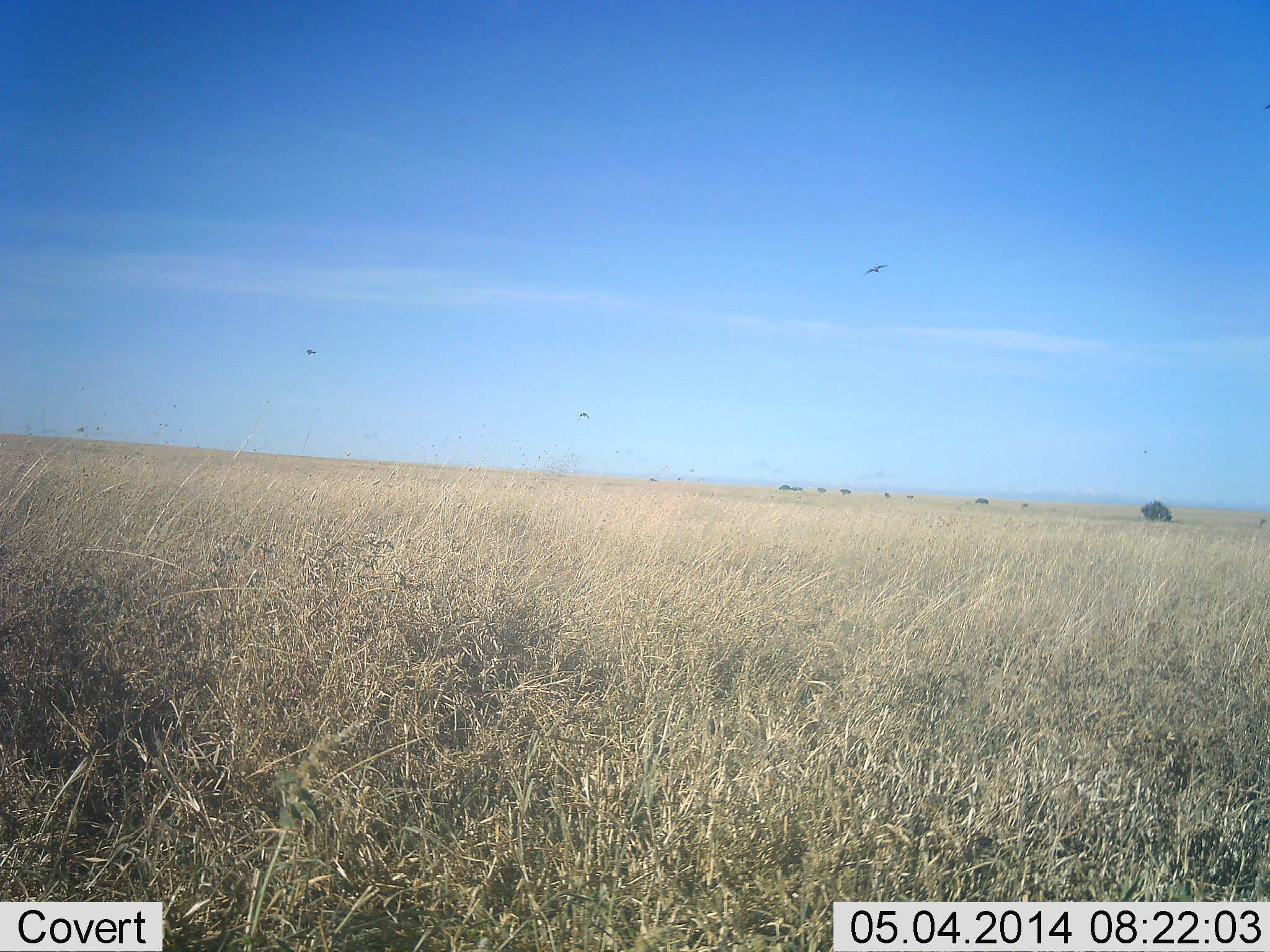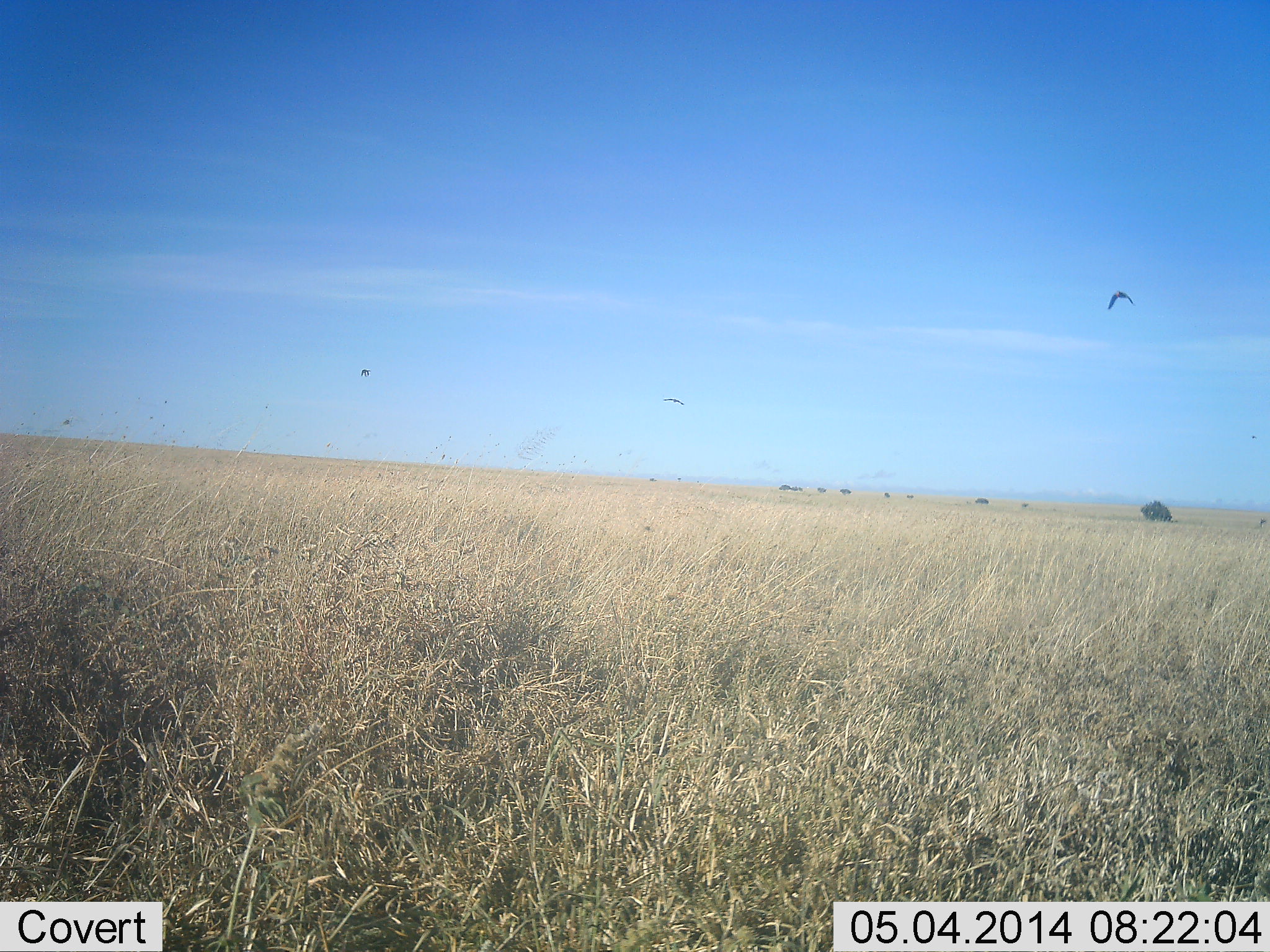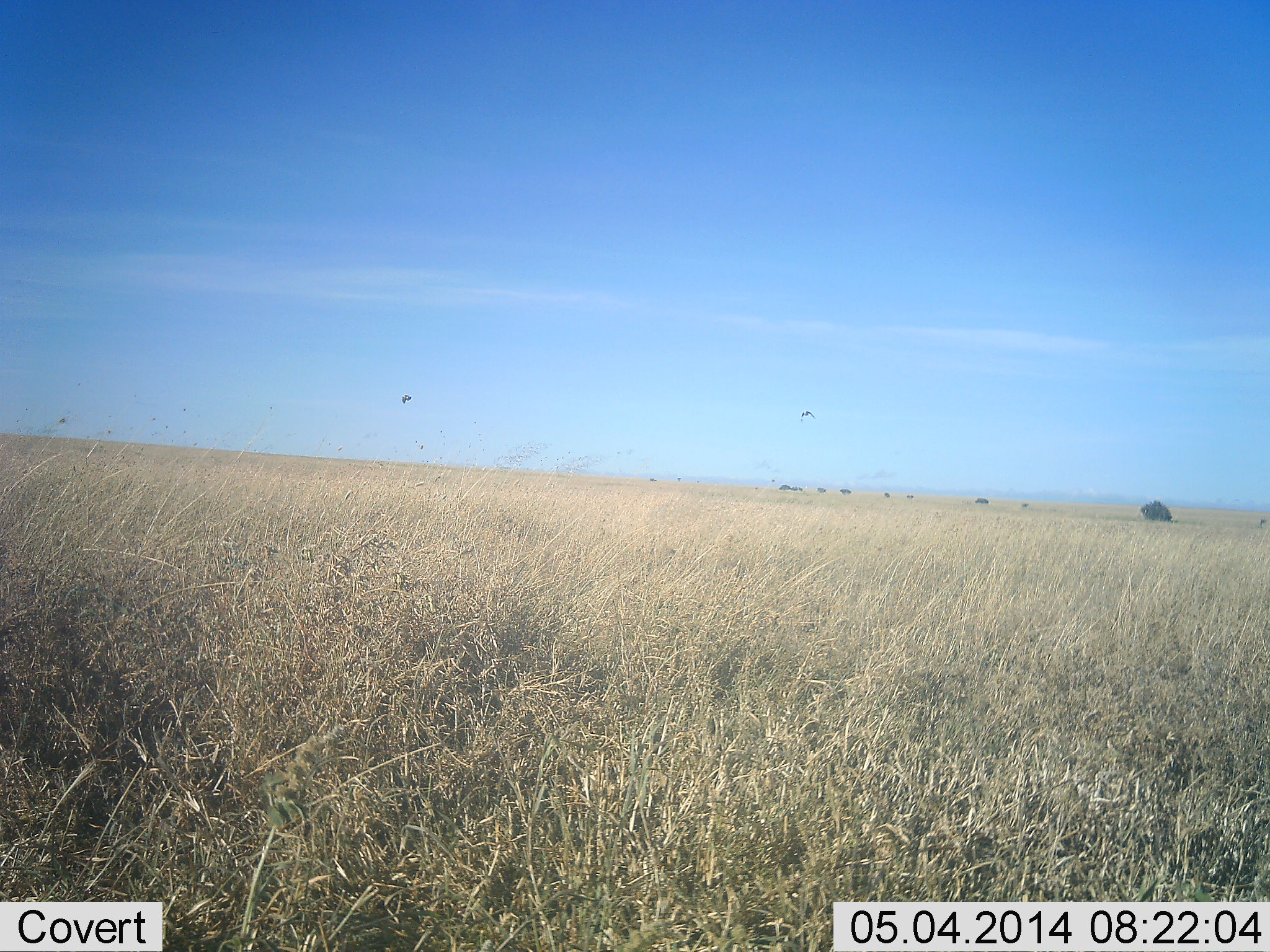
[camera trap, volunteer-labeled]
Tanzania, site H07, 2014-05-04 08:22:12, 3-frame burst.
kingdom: Animalia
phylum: Chordata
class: Aves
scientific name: Aves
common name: bird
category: otherbird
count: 3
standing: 0%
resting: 0%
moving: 100%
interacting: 0%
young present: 0%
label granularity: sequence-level